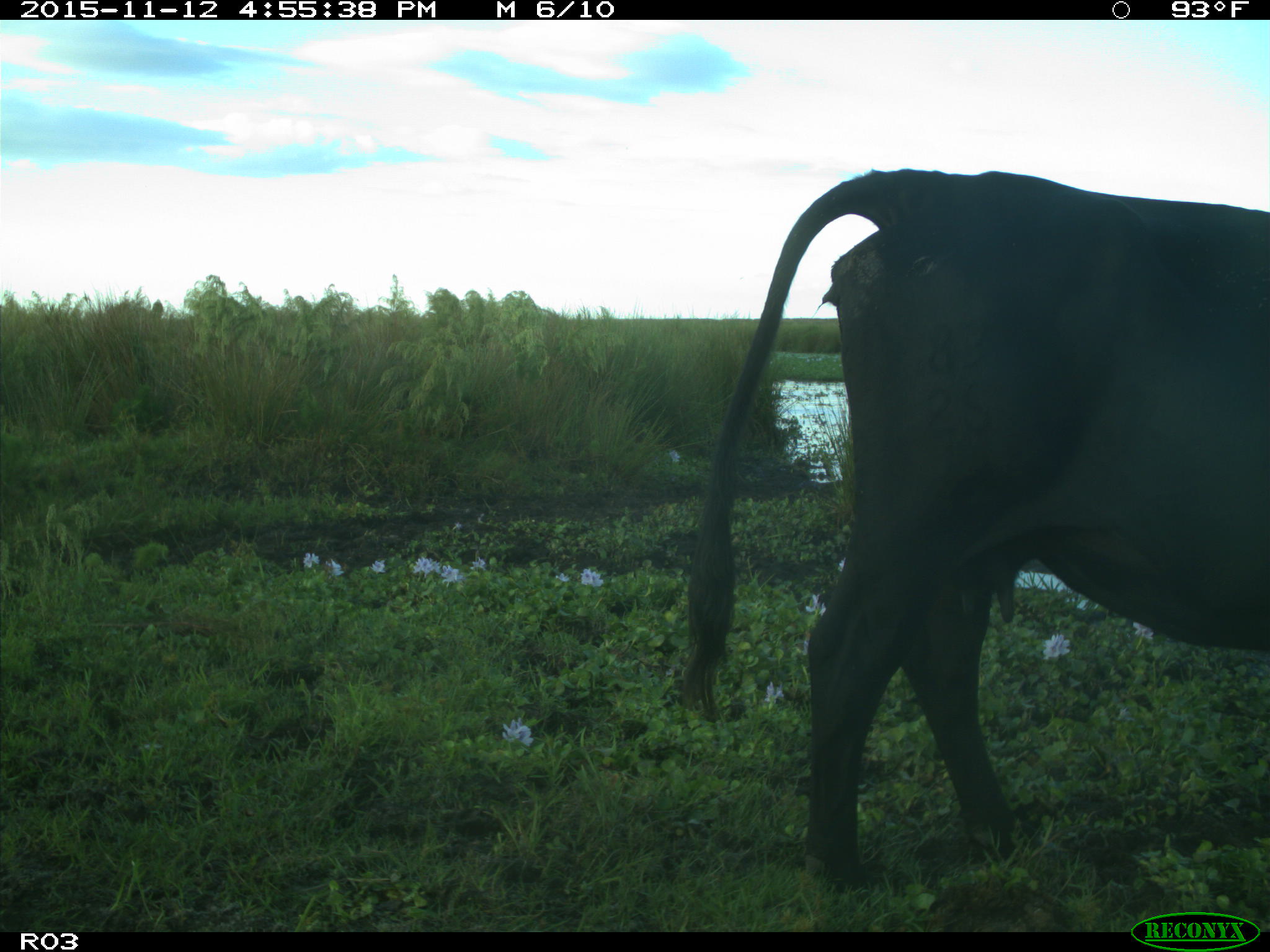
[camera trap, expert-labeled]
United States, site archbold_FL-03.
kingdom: Animalia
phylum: Chordata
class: Mammalia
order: Artiodactyla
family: Bovidae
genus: Bos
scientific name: Bos taurus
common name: domestic cow